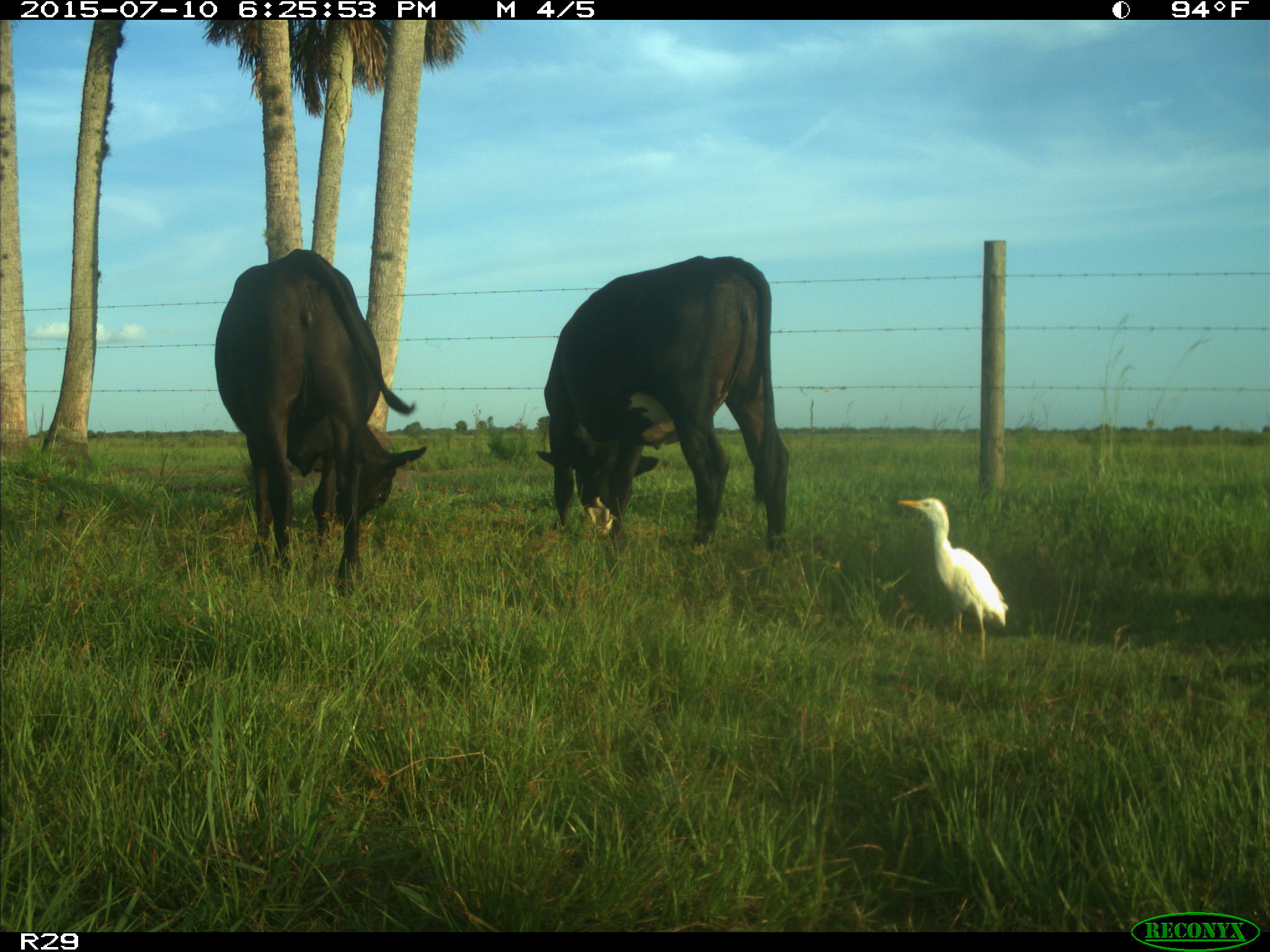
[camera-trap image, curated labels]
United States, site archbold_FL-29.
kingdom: Animalia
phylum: Chordata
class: Mammalia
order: Artiodactyla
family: Bovidae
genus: Bos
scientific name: Bos taurus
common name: domestic cow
Bos taurus (domestic cow).